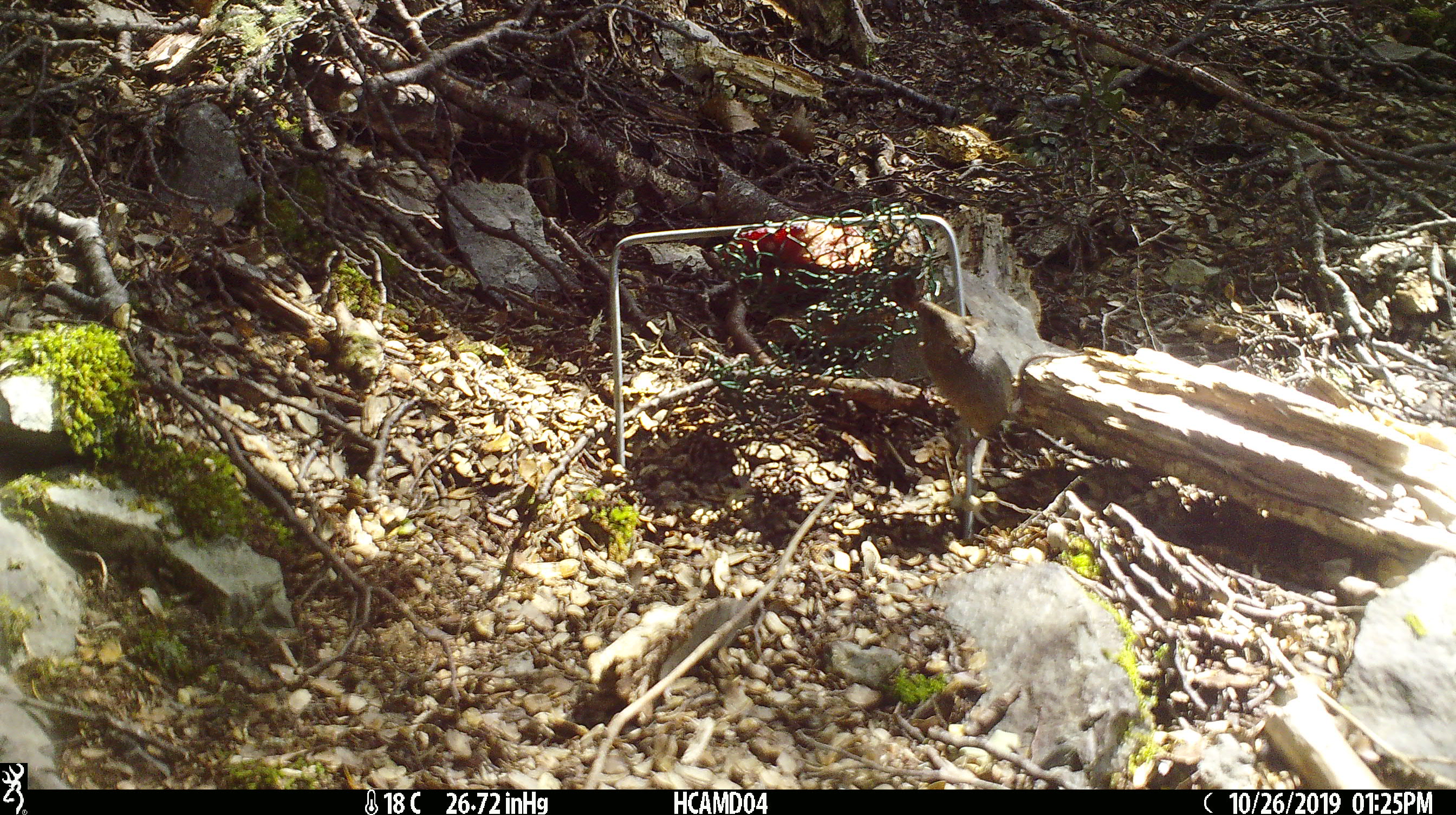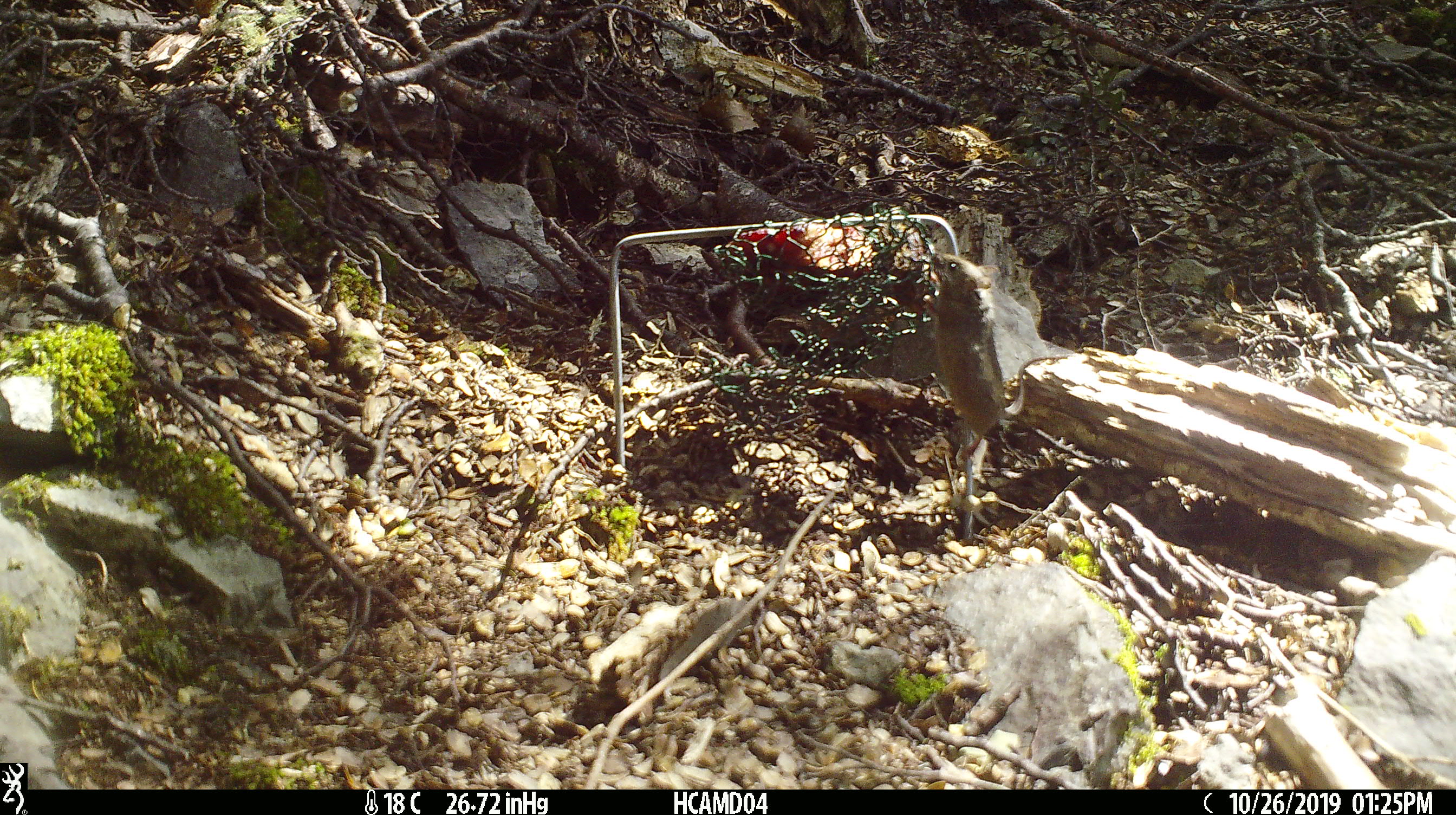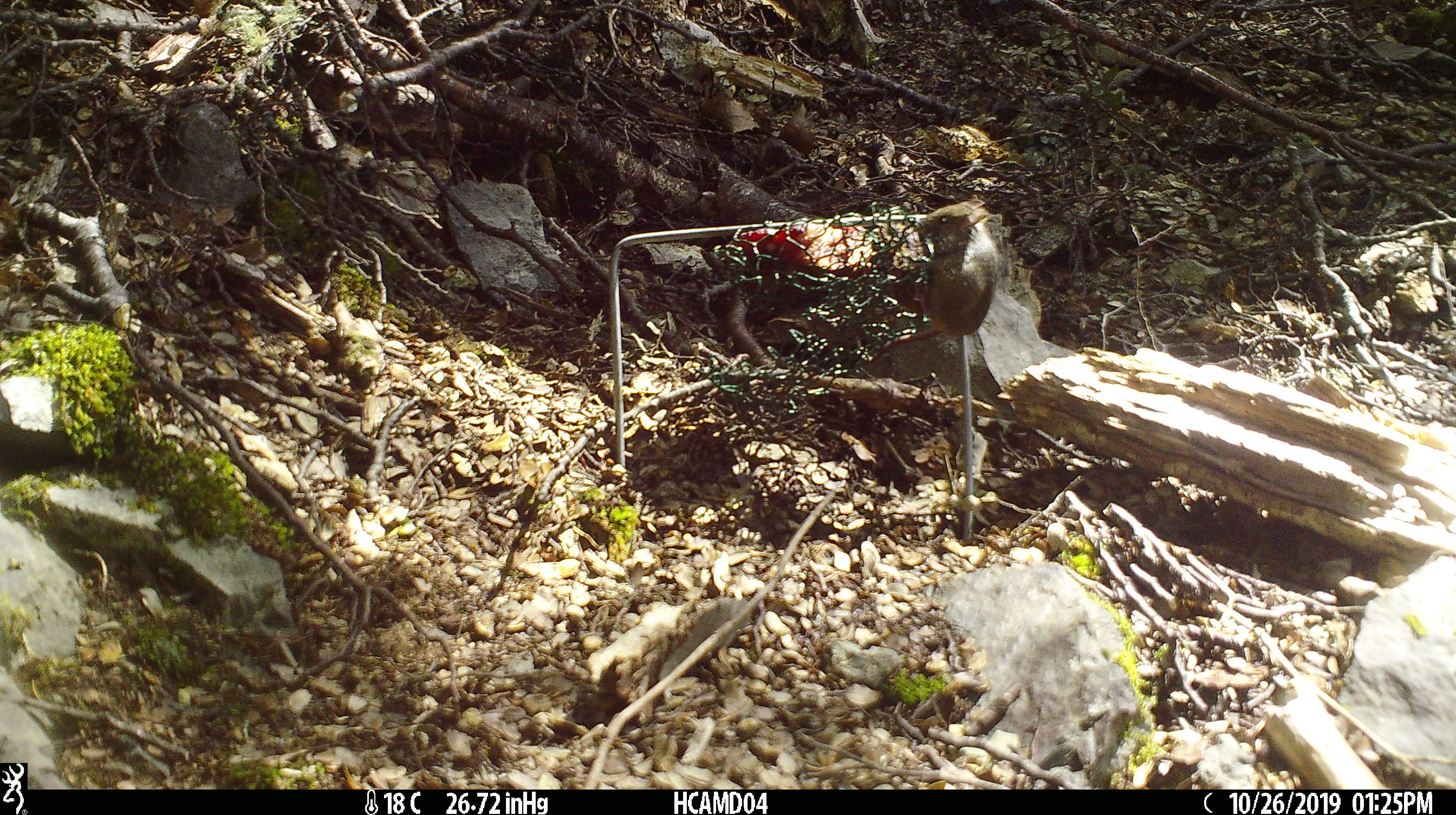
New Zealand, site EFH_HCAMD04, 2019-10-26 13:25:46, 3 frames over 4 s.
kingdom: Animalia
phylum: Chordata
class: Mammalia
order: Rodentia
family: Muridae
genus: Mus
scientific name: Mus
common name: mouse